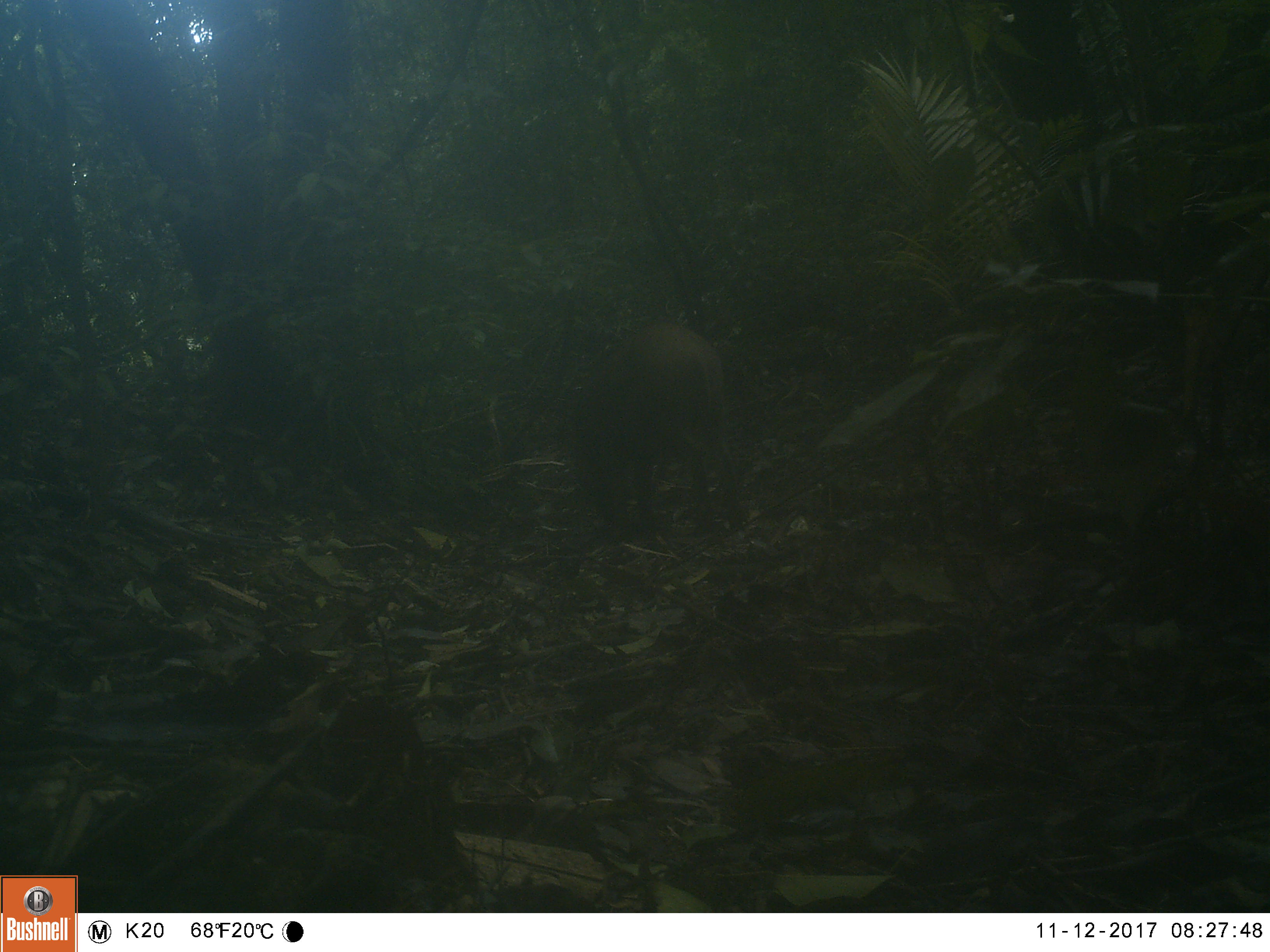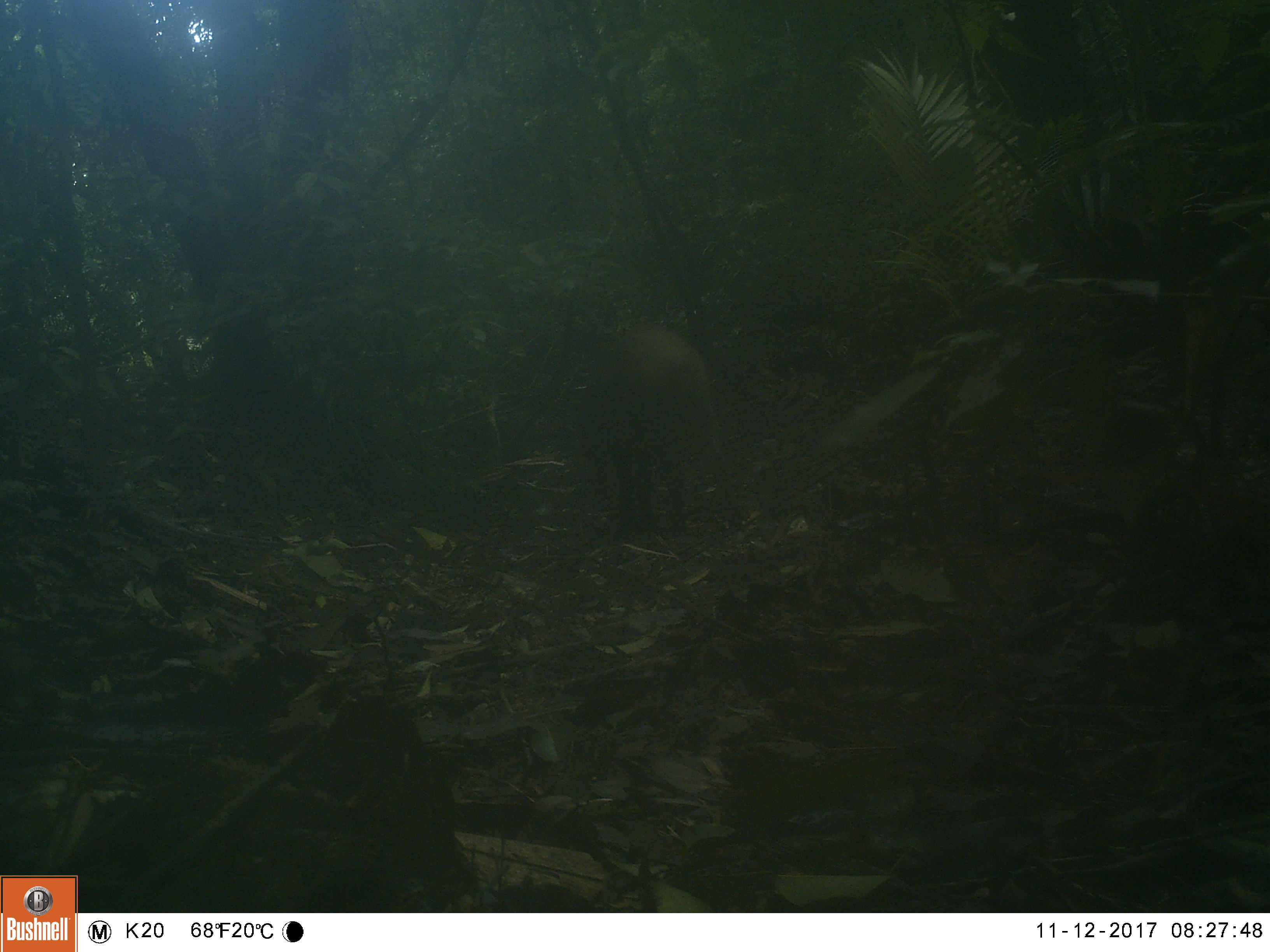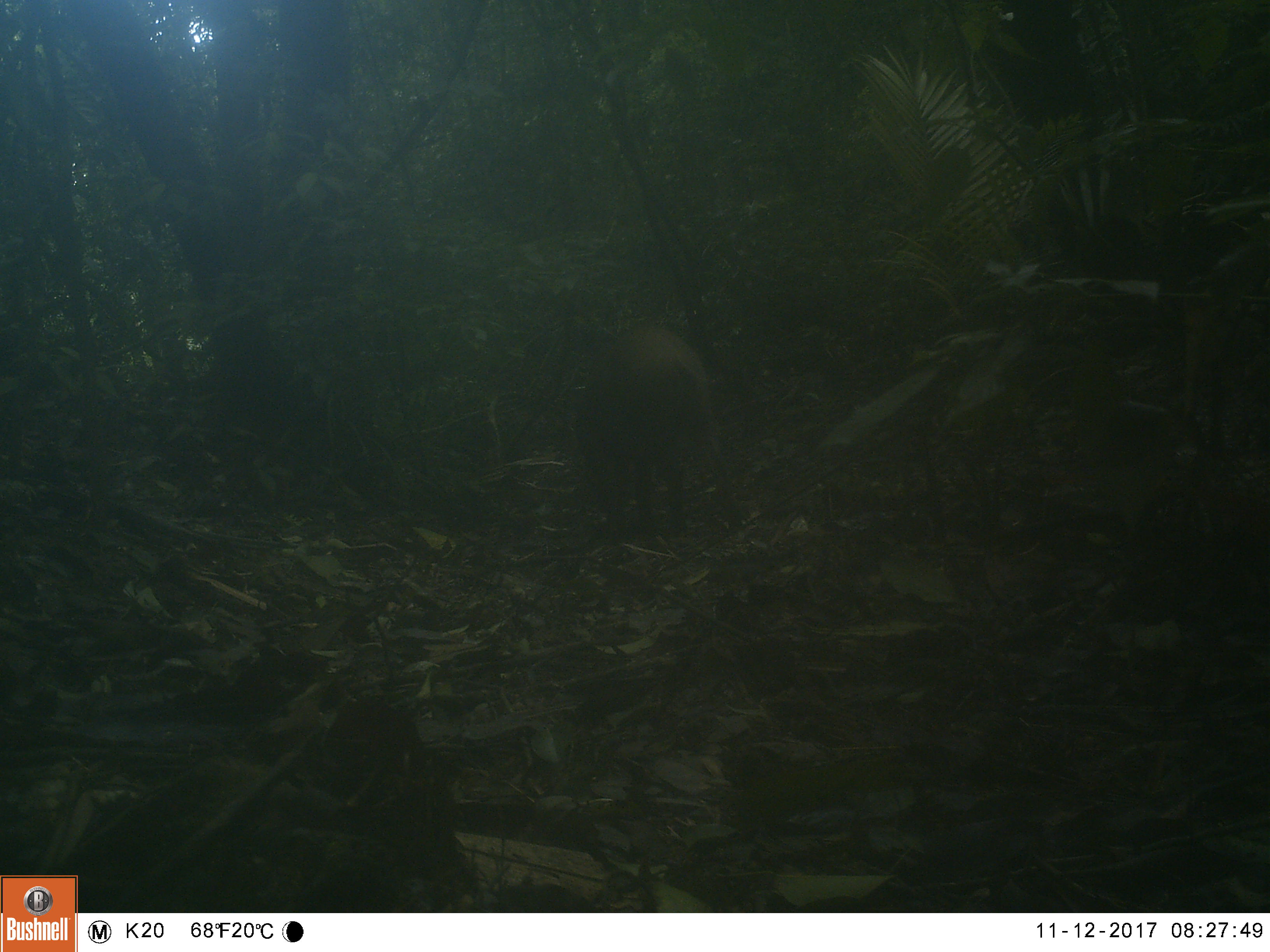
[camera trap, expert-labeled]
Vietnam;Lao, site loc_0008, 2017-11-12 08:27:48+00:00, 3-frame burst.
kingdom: Animalia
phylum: Chordata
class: Mammalia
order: Artiodactyla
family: Suidae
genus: Sus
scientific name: Sus scrofa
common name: eurasian wild pig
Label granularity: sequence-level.